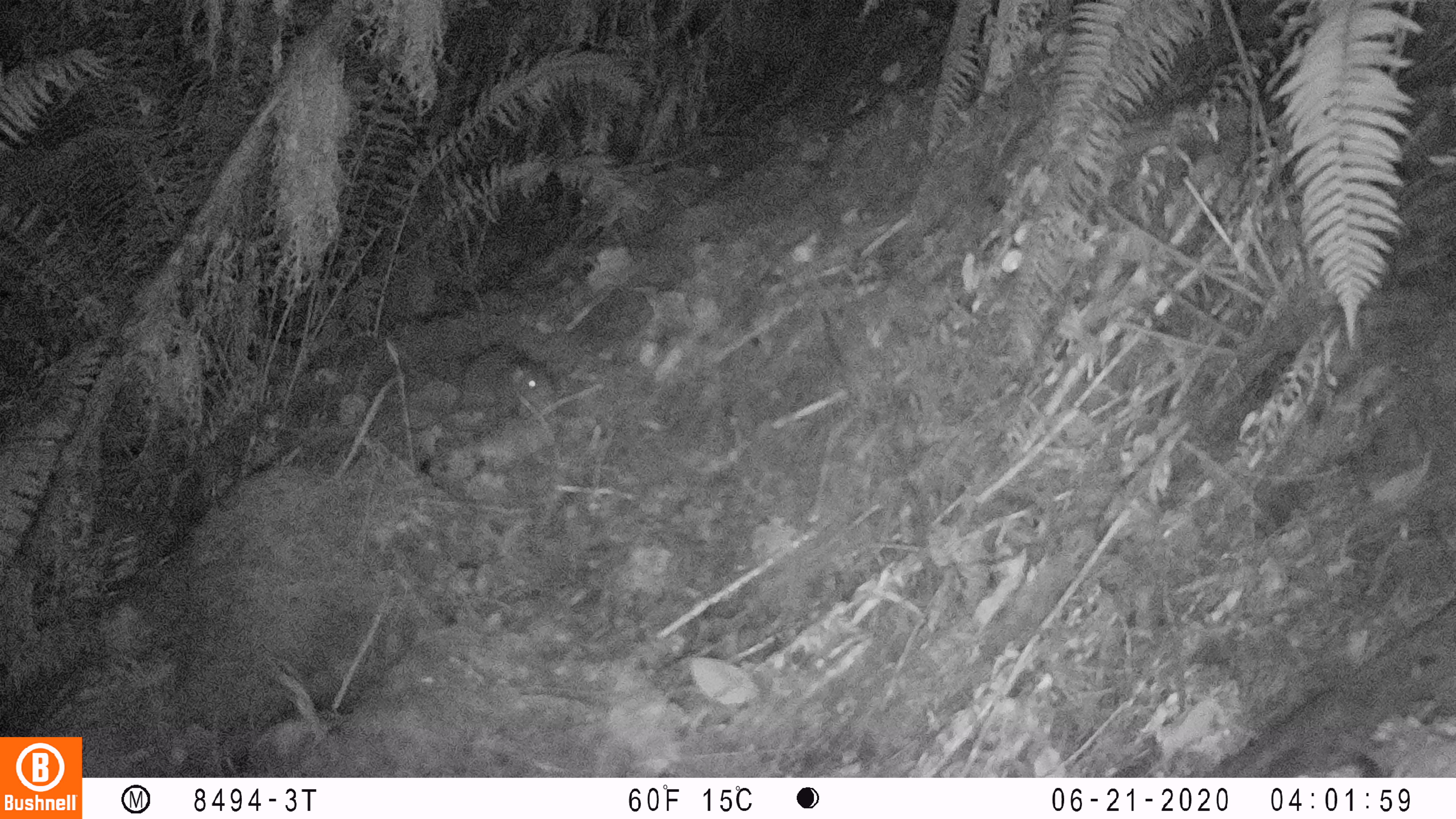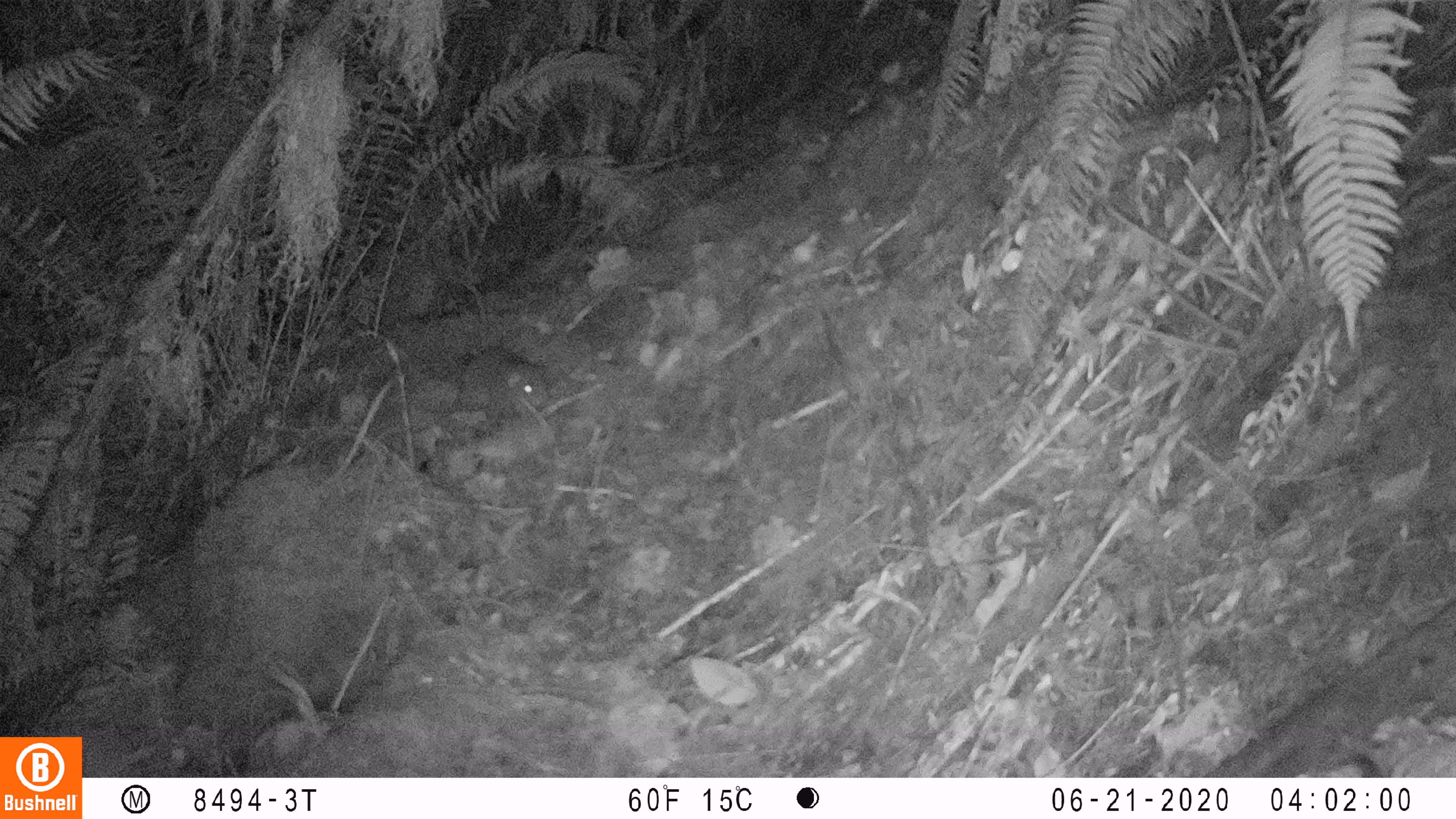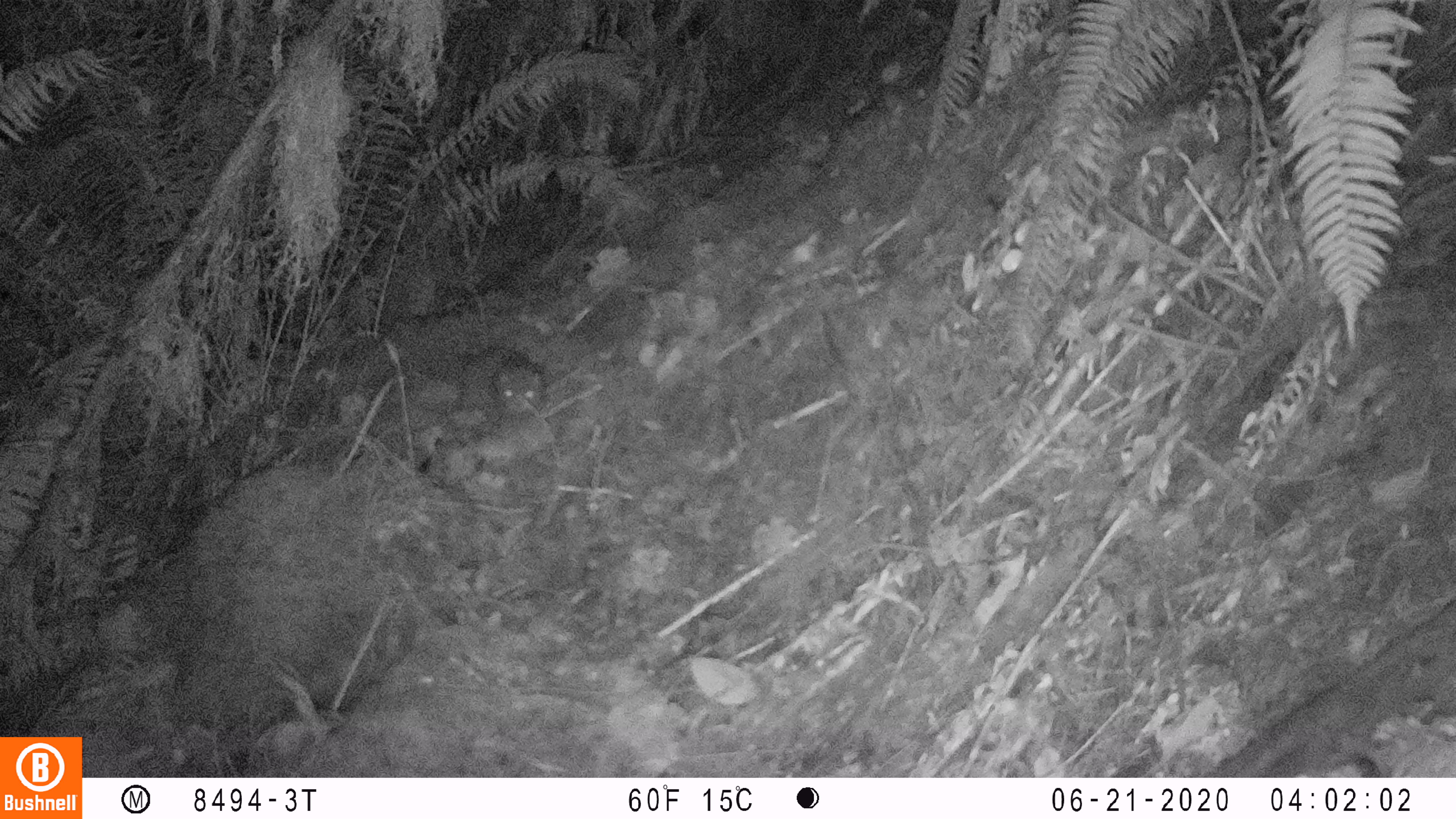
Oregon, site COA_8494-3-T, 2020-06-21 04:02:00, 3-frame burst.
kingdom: Animalia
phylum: Chordata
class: Mammalia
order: Rodentia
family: Aplodontiidae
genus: Aplodontia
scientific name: Aplodontia rufa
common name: mountain beaver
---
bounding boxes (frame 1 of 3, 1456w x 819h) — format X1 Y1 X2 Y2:
mountain beaver: 452 334 558 414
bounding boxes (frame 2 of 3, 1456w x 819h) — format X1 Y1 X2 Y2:
mountain beaver: 446 334 556 423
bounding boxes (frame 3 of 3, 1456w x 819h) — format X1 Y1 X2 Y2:
mountain beaver: 446 340 552 423